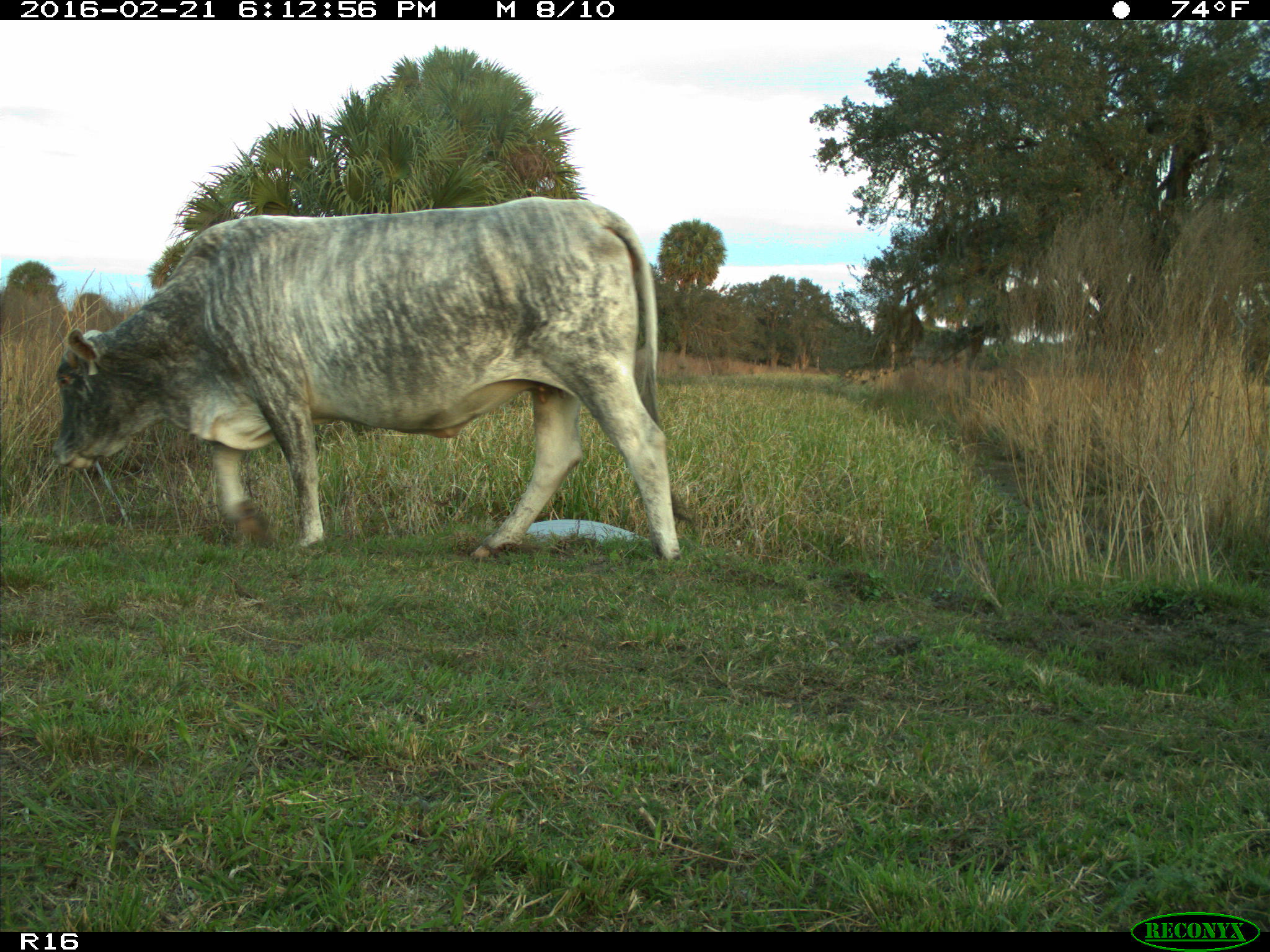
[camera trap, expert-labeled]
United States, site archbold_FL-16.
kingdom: Animalia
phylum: Chordata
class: Mammalia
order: Artiodactyla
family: Bovidae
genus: Bos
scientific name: Bos taurus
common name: domestic cow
Bos taurus (domestic cow).